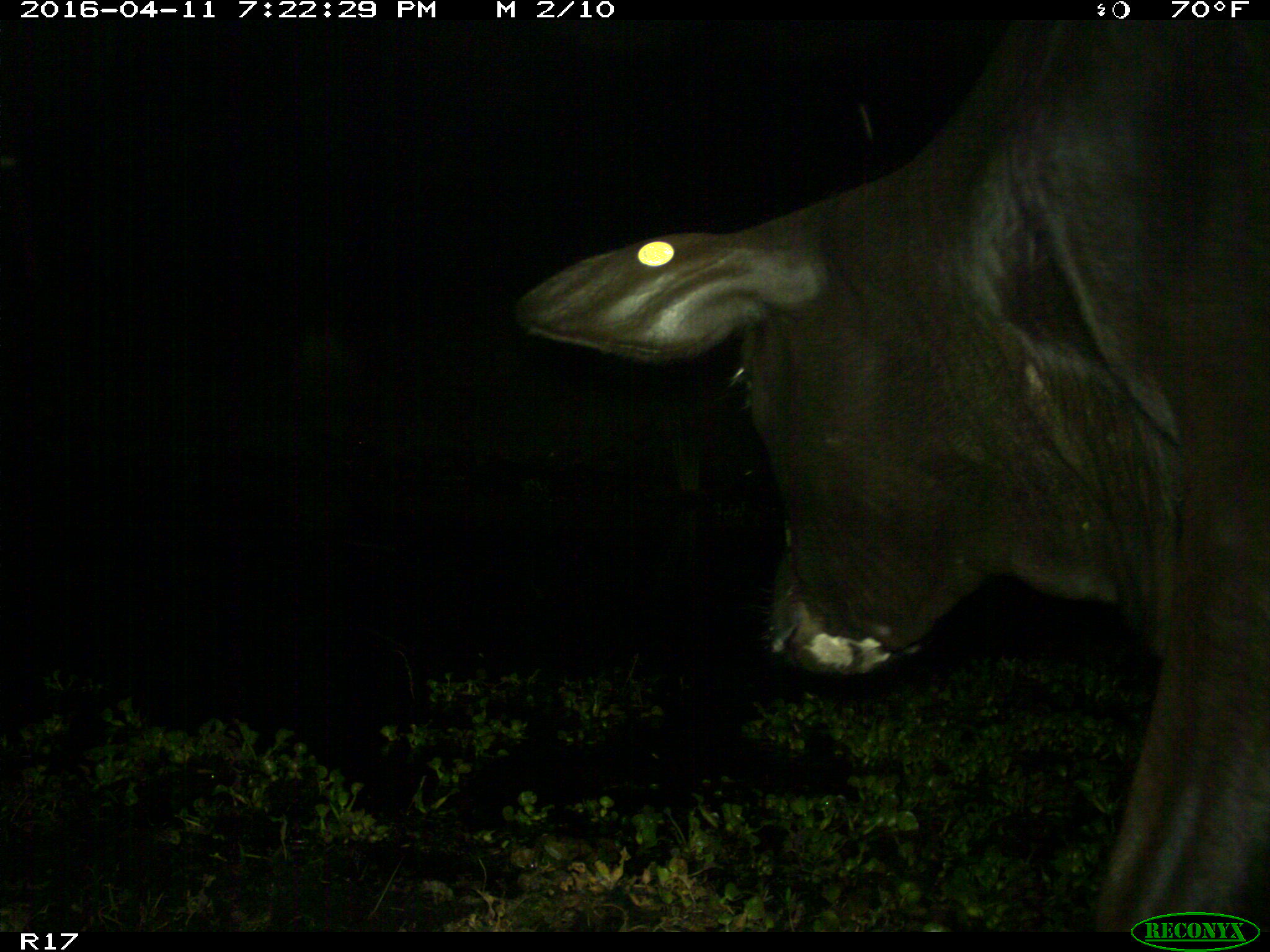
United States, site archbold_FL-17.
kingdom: Animalia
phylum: Chordata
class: Mammalia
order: Artiodactyla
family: Bovidae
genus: Bos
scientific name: Bos taurus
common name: domestic cow